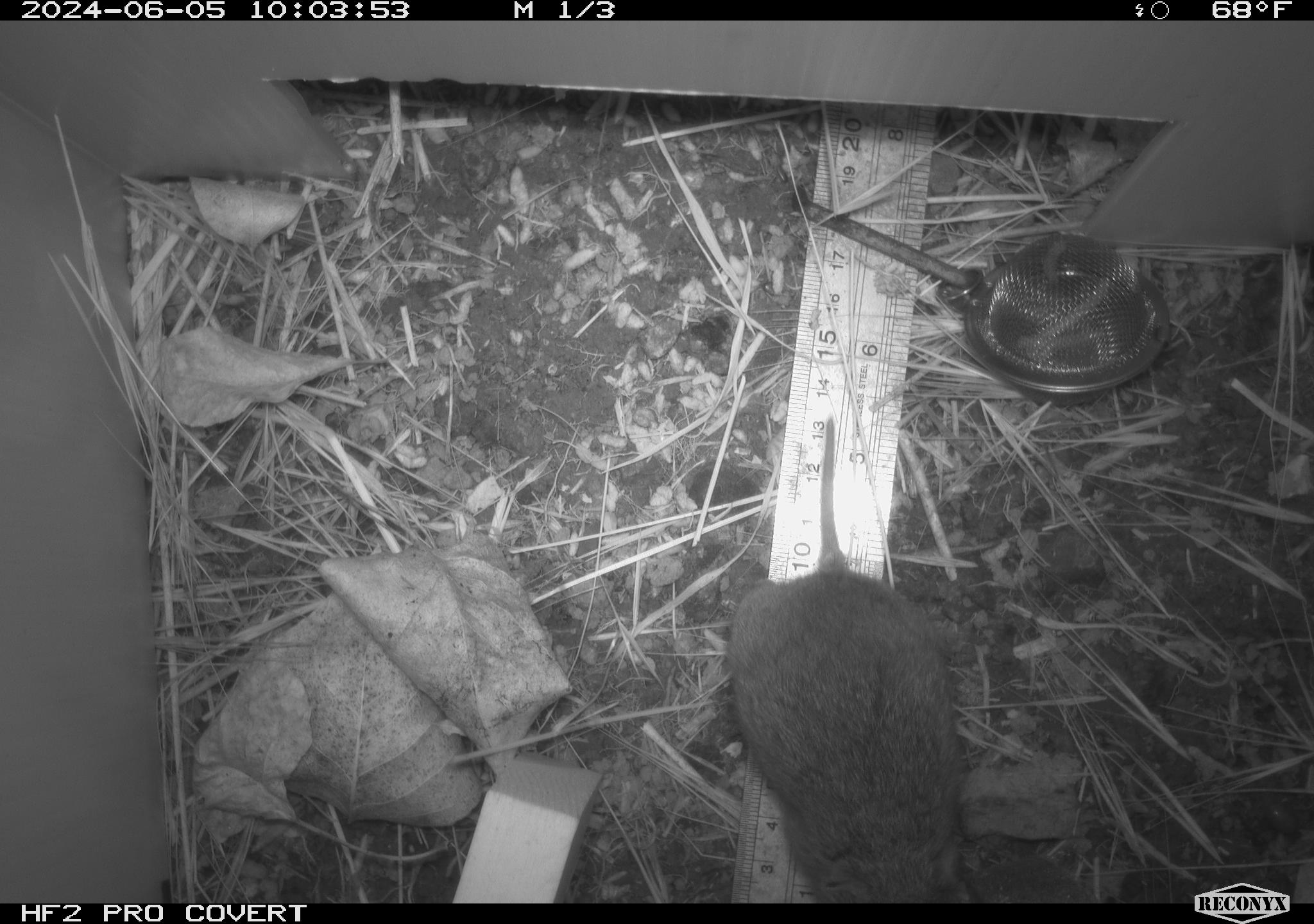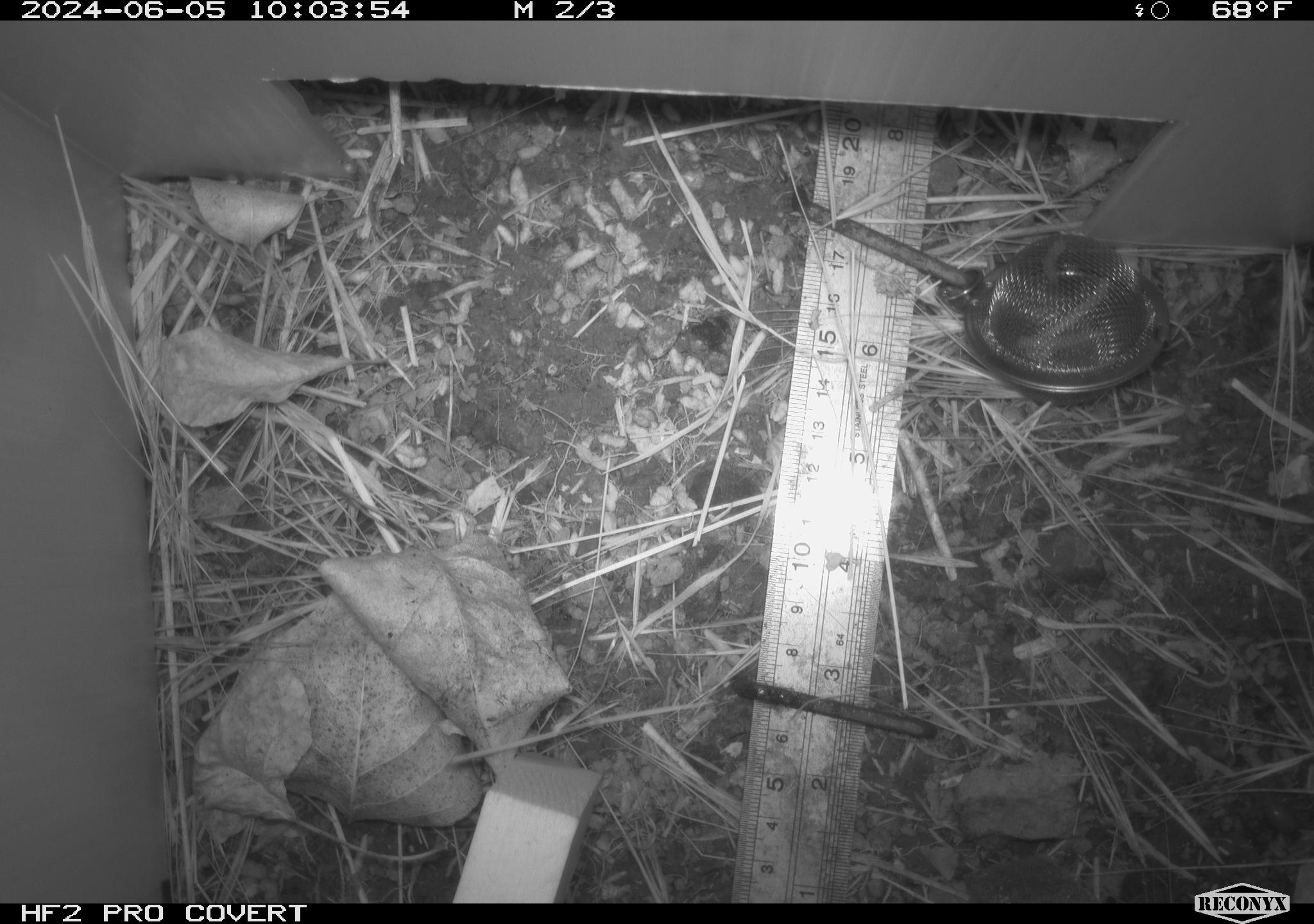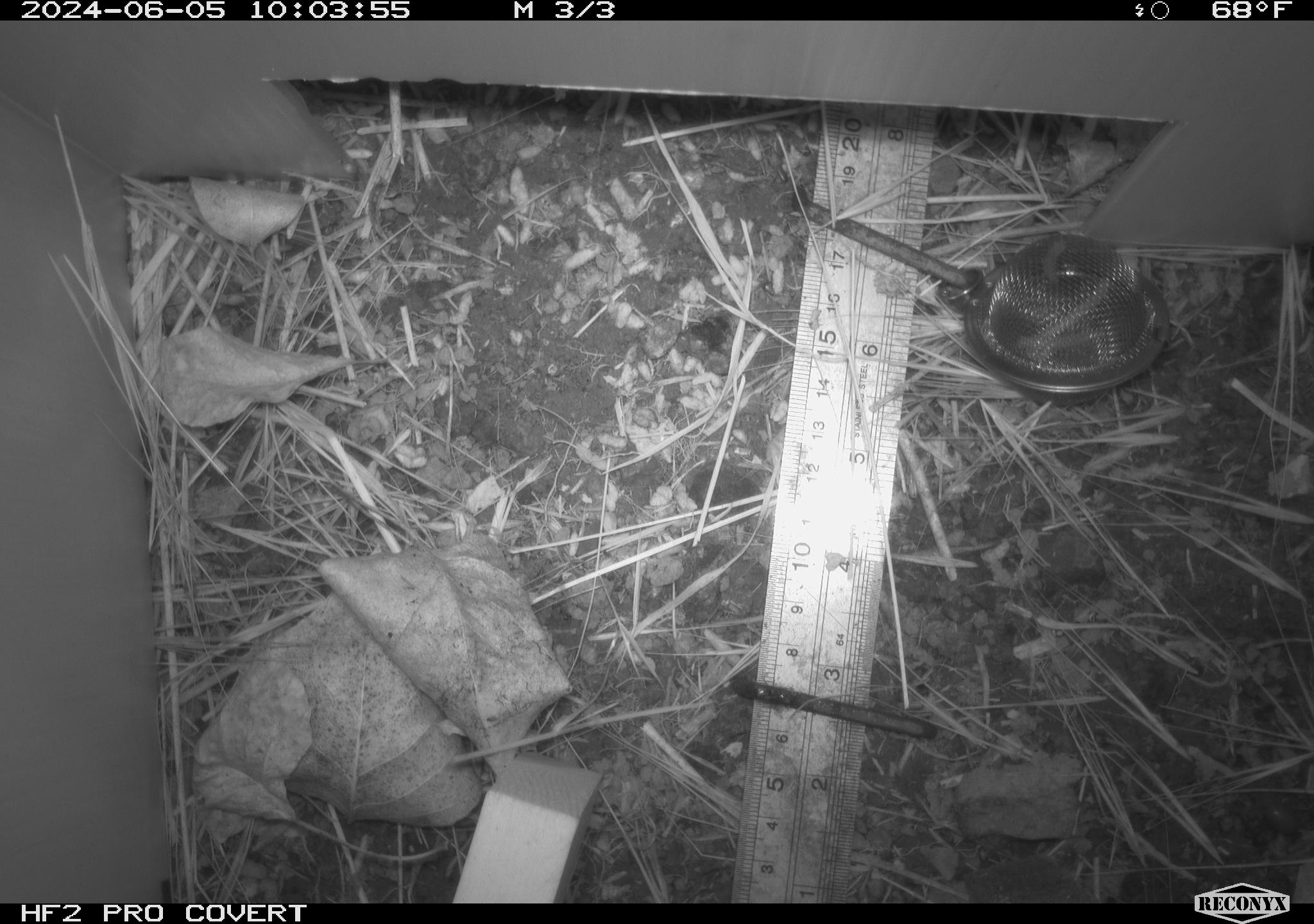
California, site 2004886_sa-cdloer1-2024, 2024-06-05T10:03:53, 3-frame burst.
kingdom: Animalia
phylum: Chordata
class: Mammalia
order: Rodentia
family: Cricetidae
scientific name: Arvicolinae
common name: voles, lemmings, and muskrats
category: arvicolinae subfamily